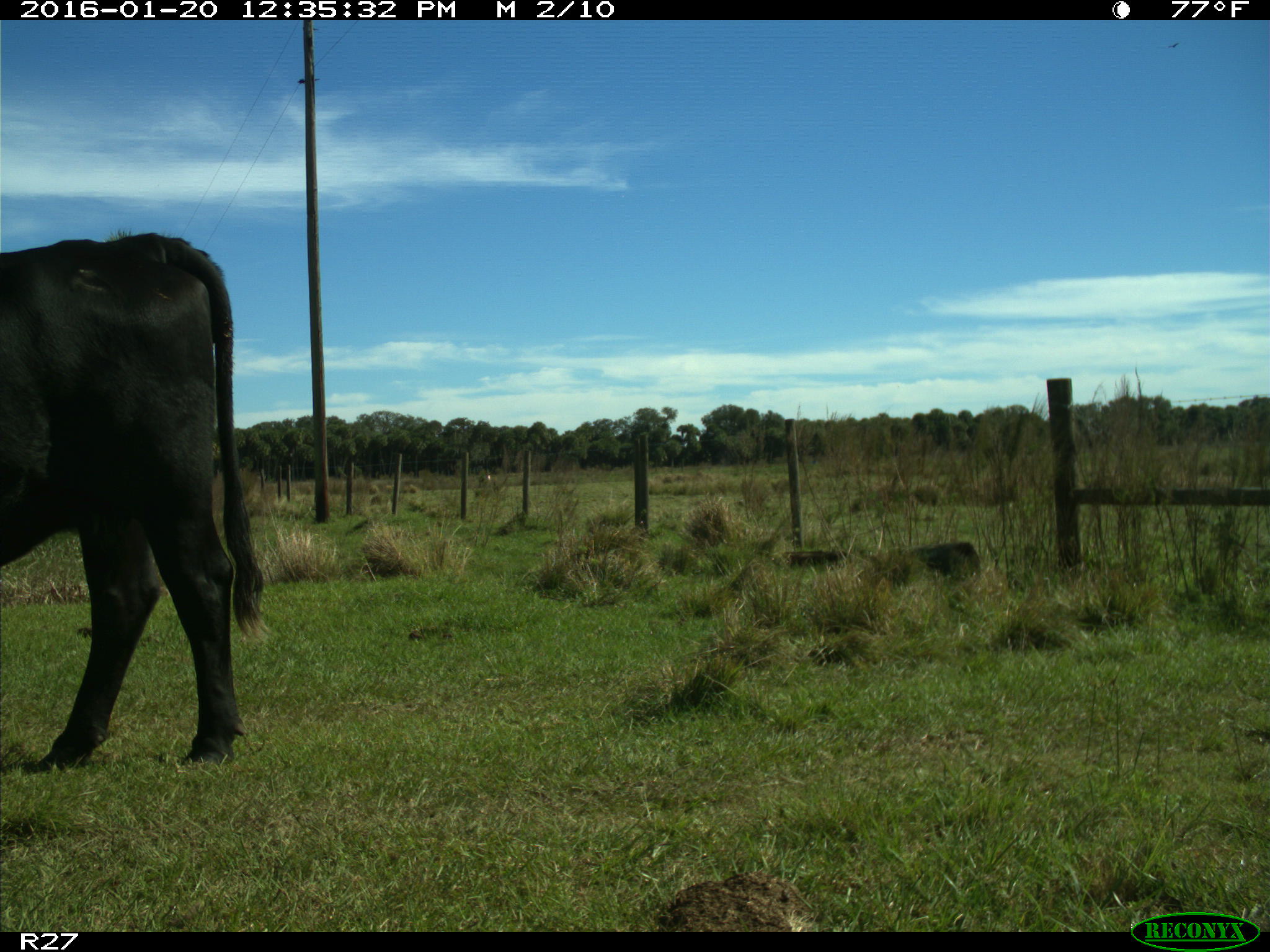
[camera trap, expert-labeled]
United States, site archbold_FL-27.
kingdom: Animalia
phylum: Chordata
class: Mammalia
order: Artiodactyla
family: Bovidae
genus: Bos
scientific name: Bos taurus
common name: domestic cow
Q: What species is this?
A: Bos taurus (domestic cow).